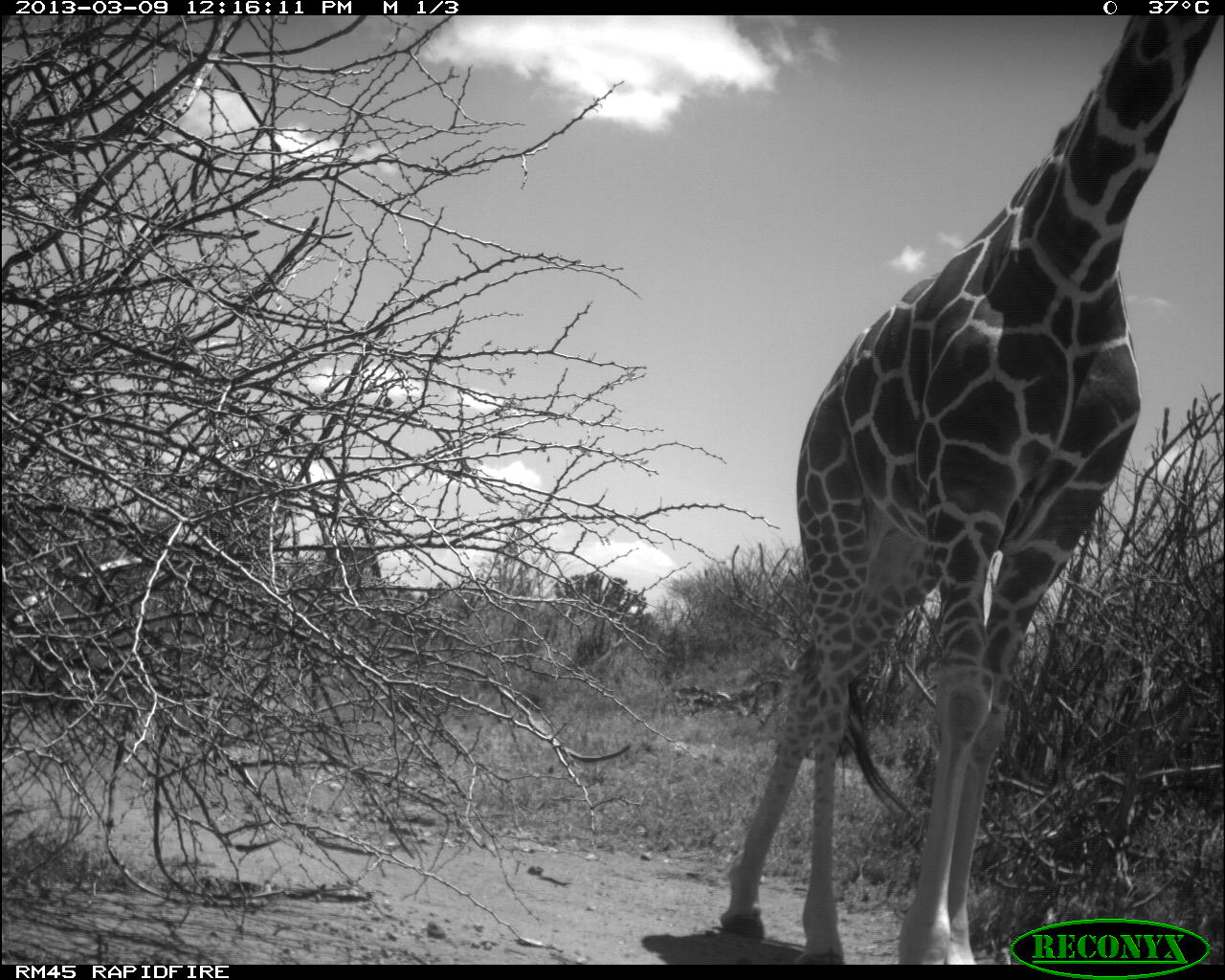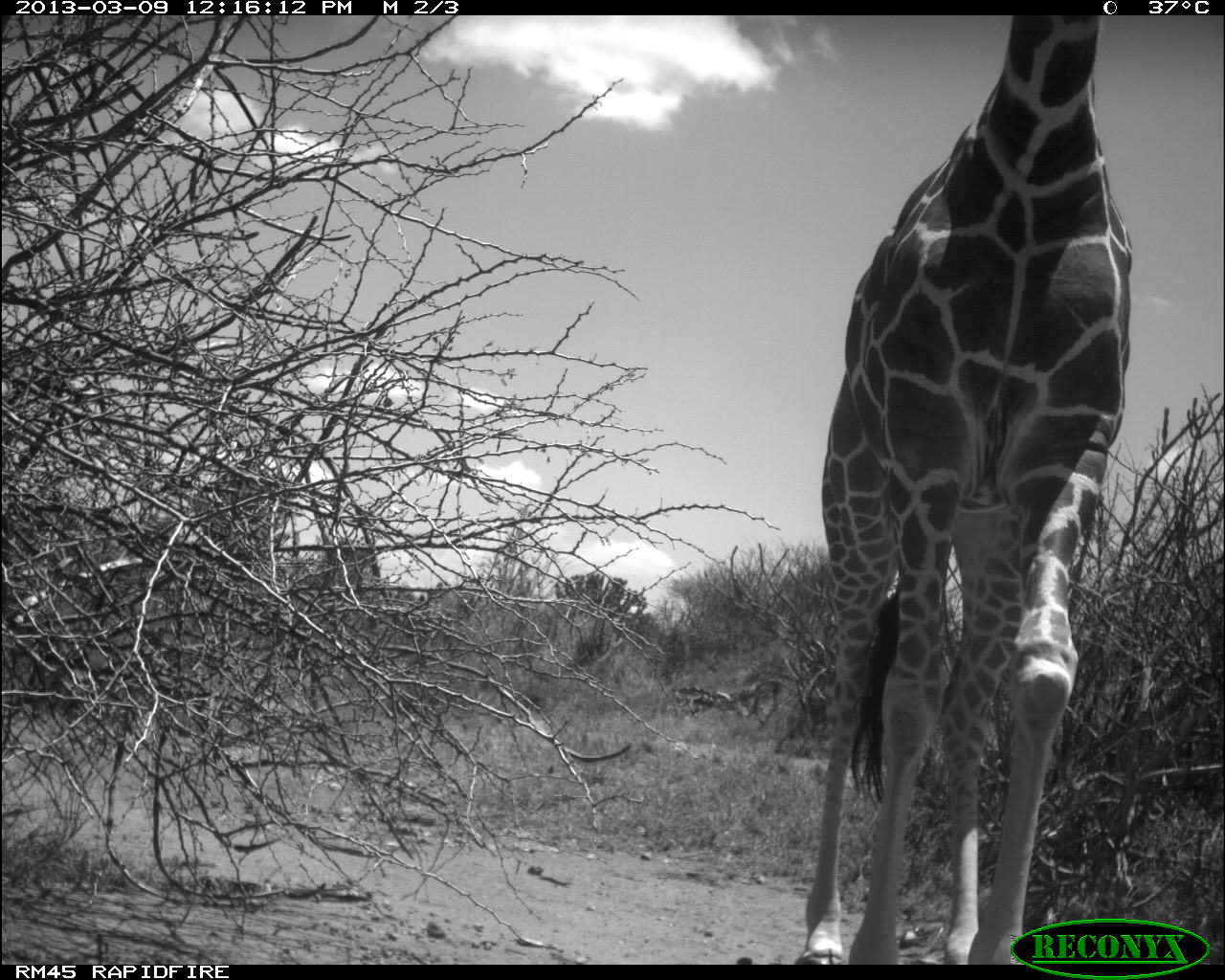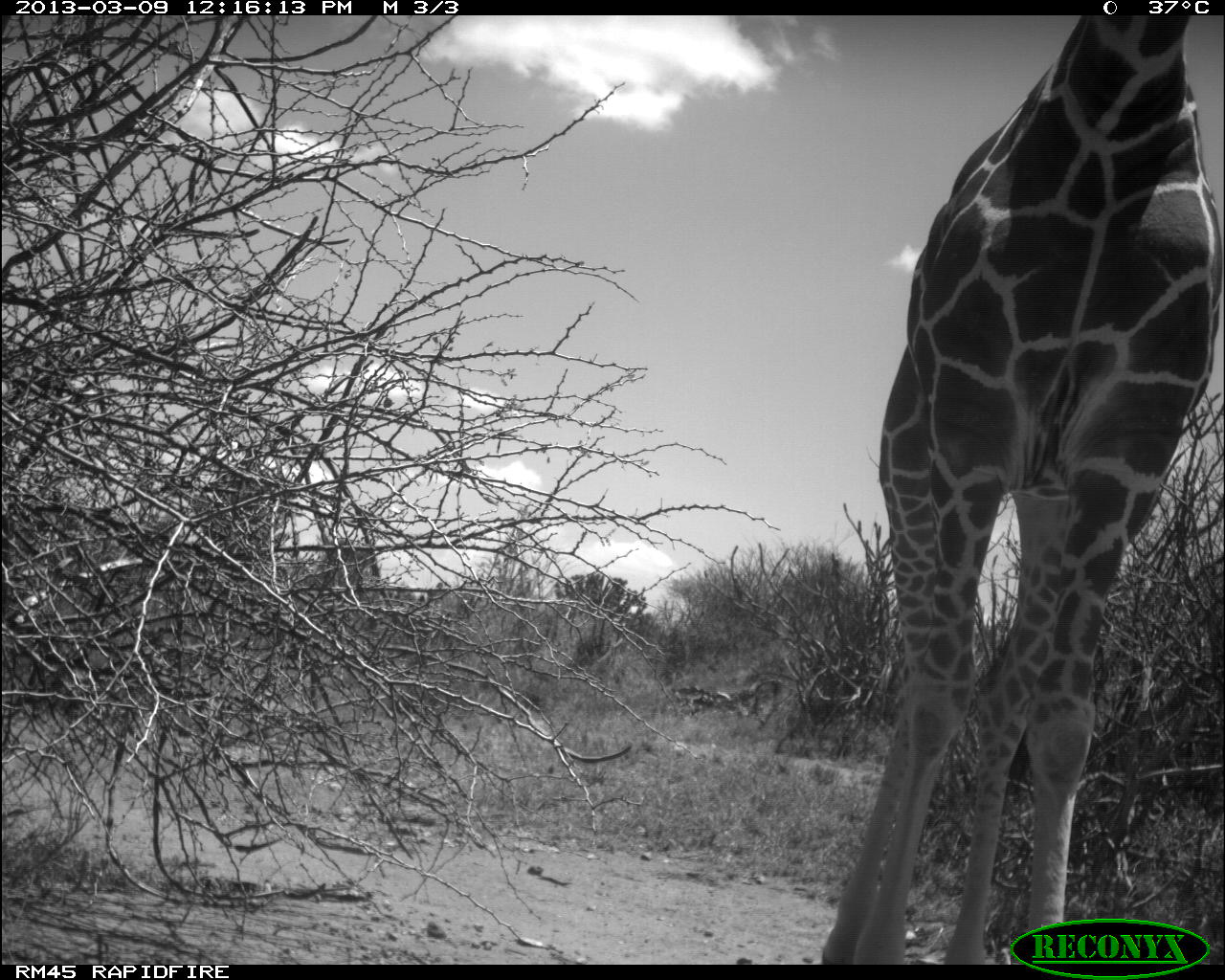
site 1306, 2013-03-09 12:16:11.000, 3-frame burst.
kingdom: Animalia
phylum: Chordata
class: Mammalia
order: Artiodactyla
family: Giraffidae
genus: Giraffa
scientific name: Giraffa camelopardalis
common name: giraffe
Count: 1.